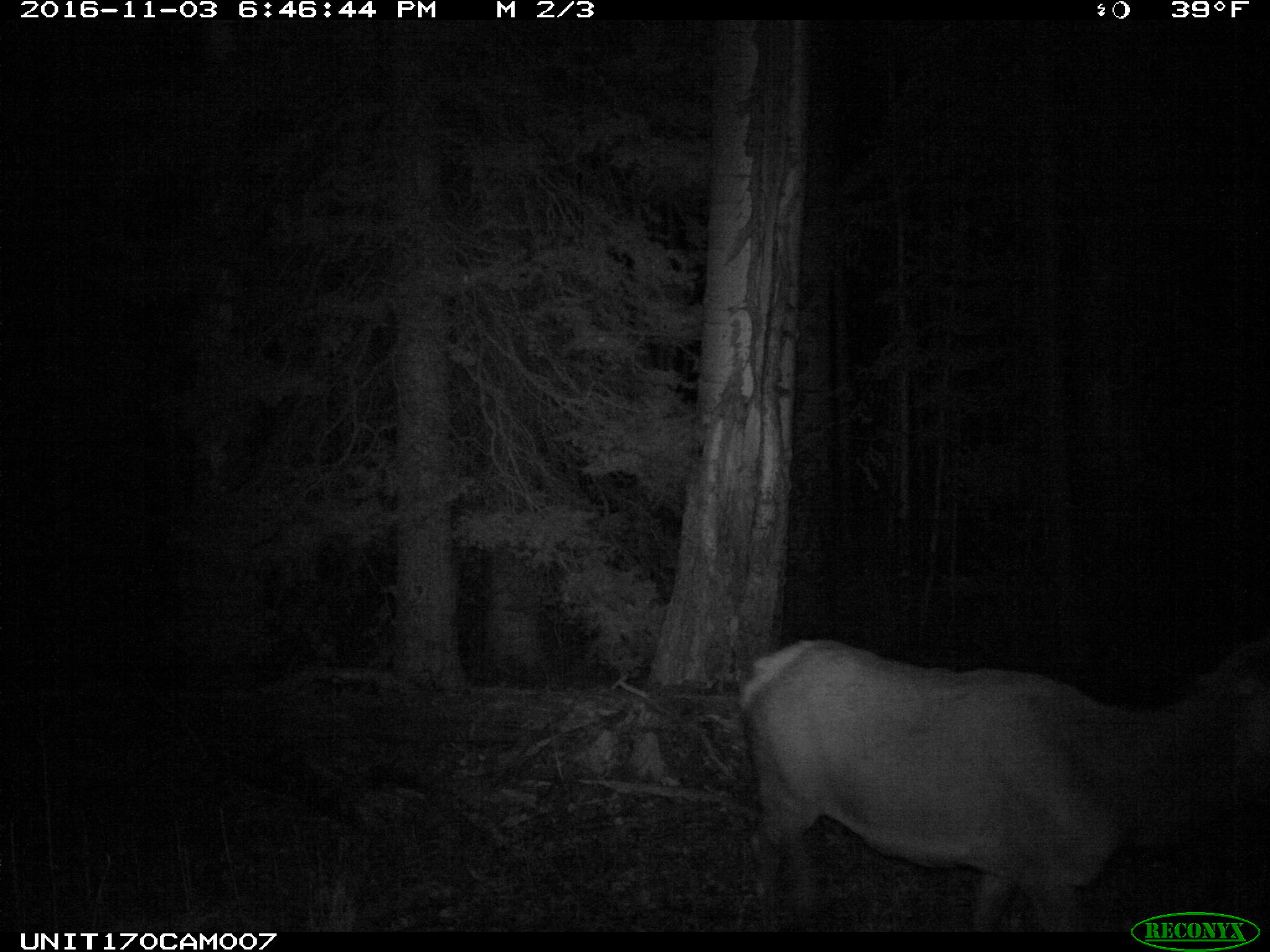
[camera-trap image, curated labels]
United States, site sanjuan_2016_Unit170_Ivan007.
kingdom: Animalia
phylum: Chordata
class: Mammalia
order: Artiodactyla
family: Cervidae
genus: Cervus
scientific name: Cervus elaphus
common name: red deer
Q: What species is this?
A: Cervus elaphus (red deer).